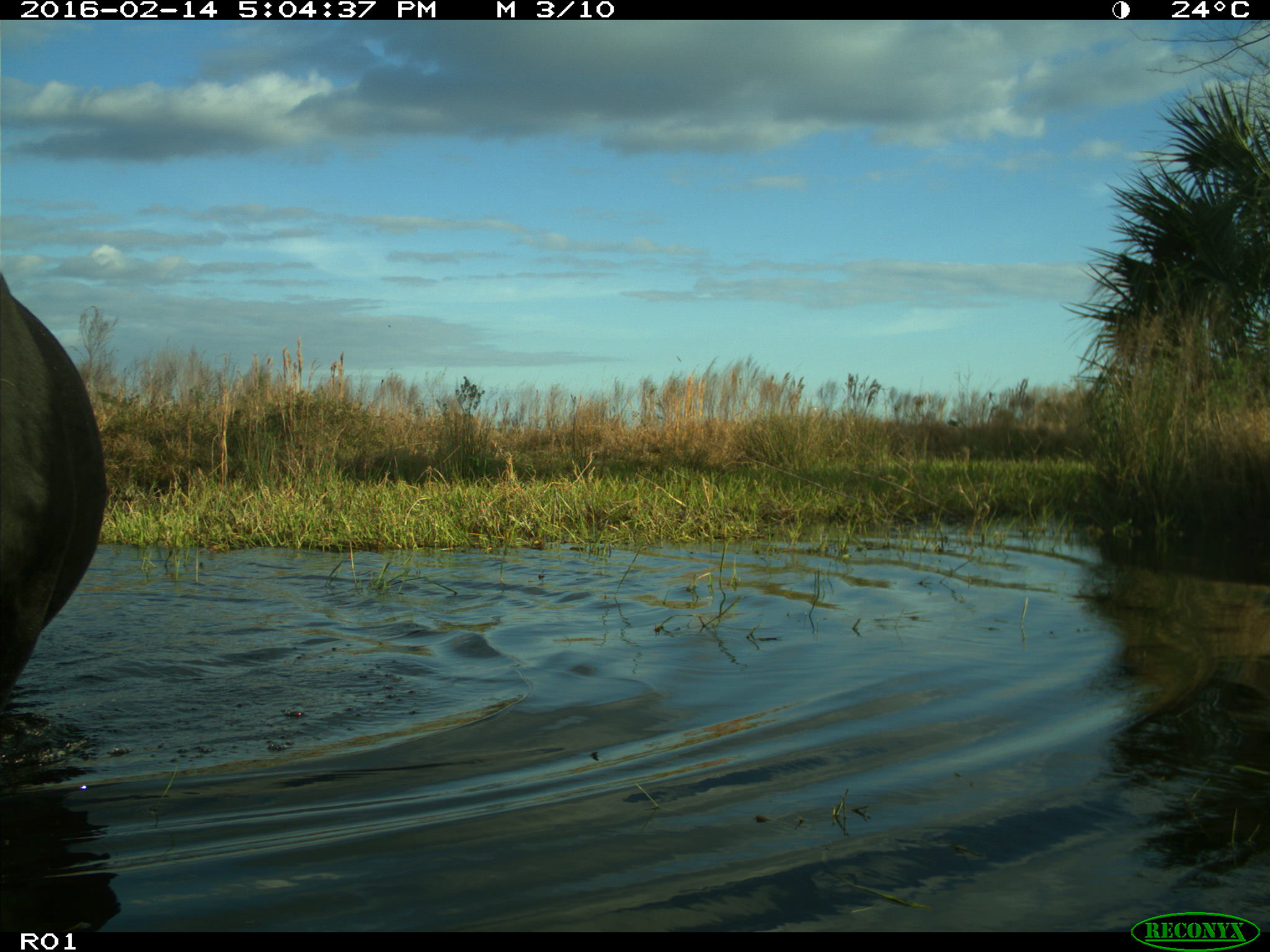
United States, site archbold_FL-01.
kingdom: Animalia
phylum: Chordata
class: Mammalia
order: Artiodactyla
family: Bovidae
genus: Bos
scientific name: Bos taurus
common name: domestic cow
Bos taurus (domestic cow).